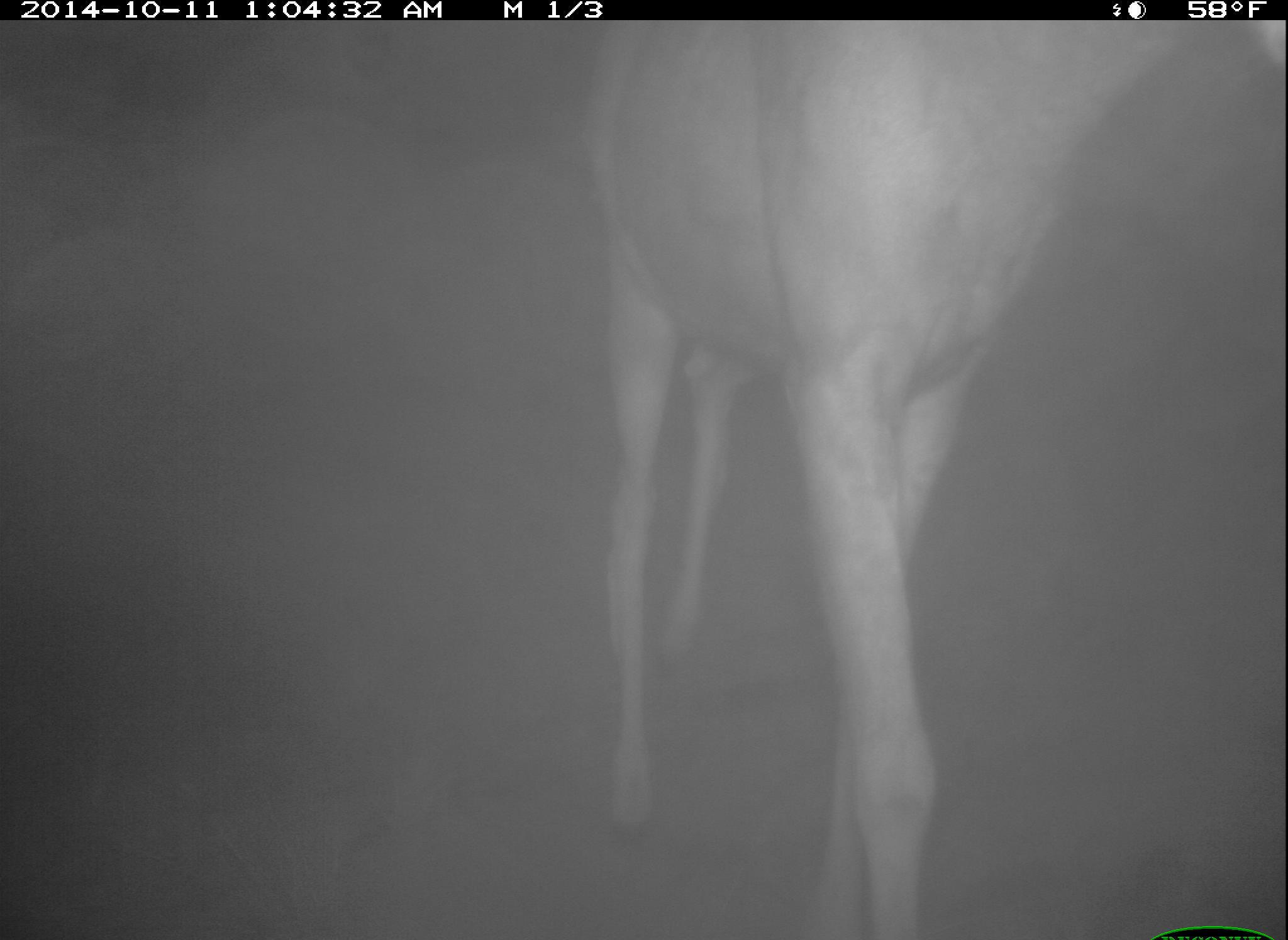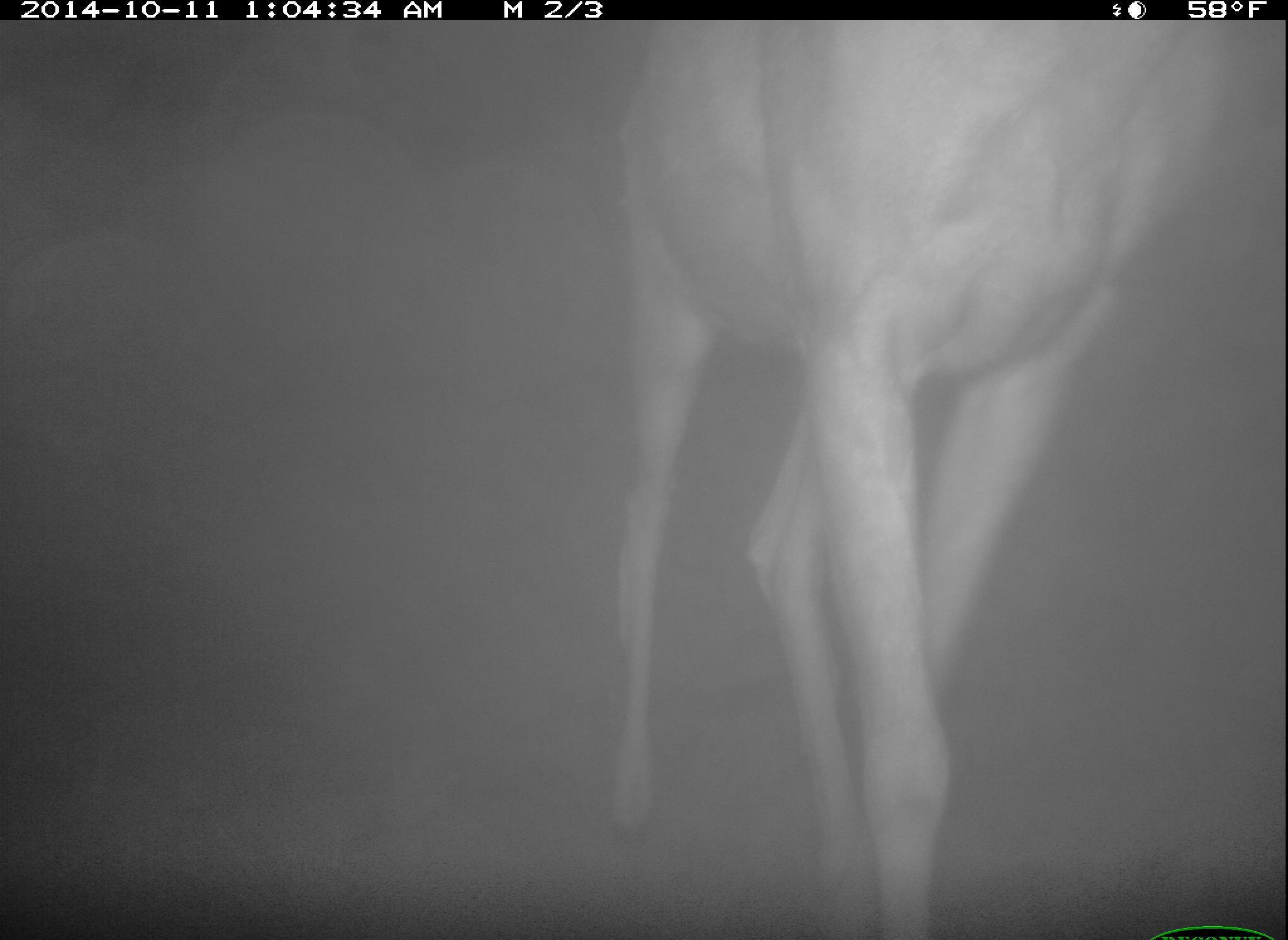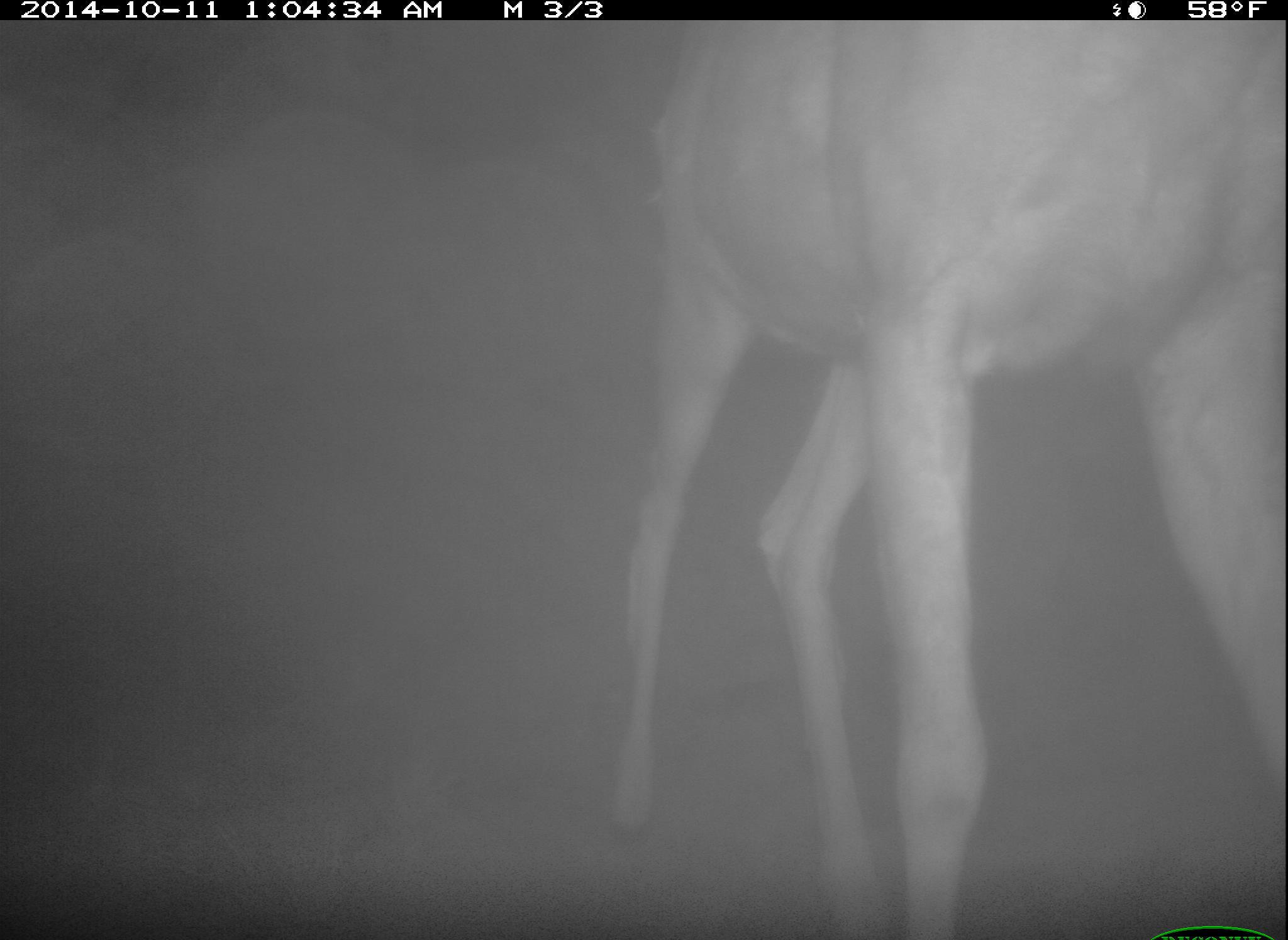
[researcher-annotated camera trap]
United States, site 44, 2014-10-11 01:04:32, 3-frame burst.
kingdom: Animalia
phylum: Chordata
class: Mammalia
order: Artiodactyla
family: Cervidae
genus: Odocoileus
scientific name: Odocoileus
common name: deer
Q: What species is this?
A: Deer (Odocoileus).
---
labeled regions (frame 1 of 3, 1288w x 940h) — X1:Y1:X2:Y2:
deer: 580:18:1287:940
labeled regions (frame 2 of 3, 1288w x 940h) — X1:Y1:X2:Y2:
deer: 606:18:1226:940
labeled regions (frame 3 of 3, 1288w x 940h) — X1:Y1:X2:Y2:
deer: 613:22:1288:940